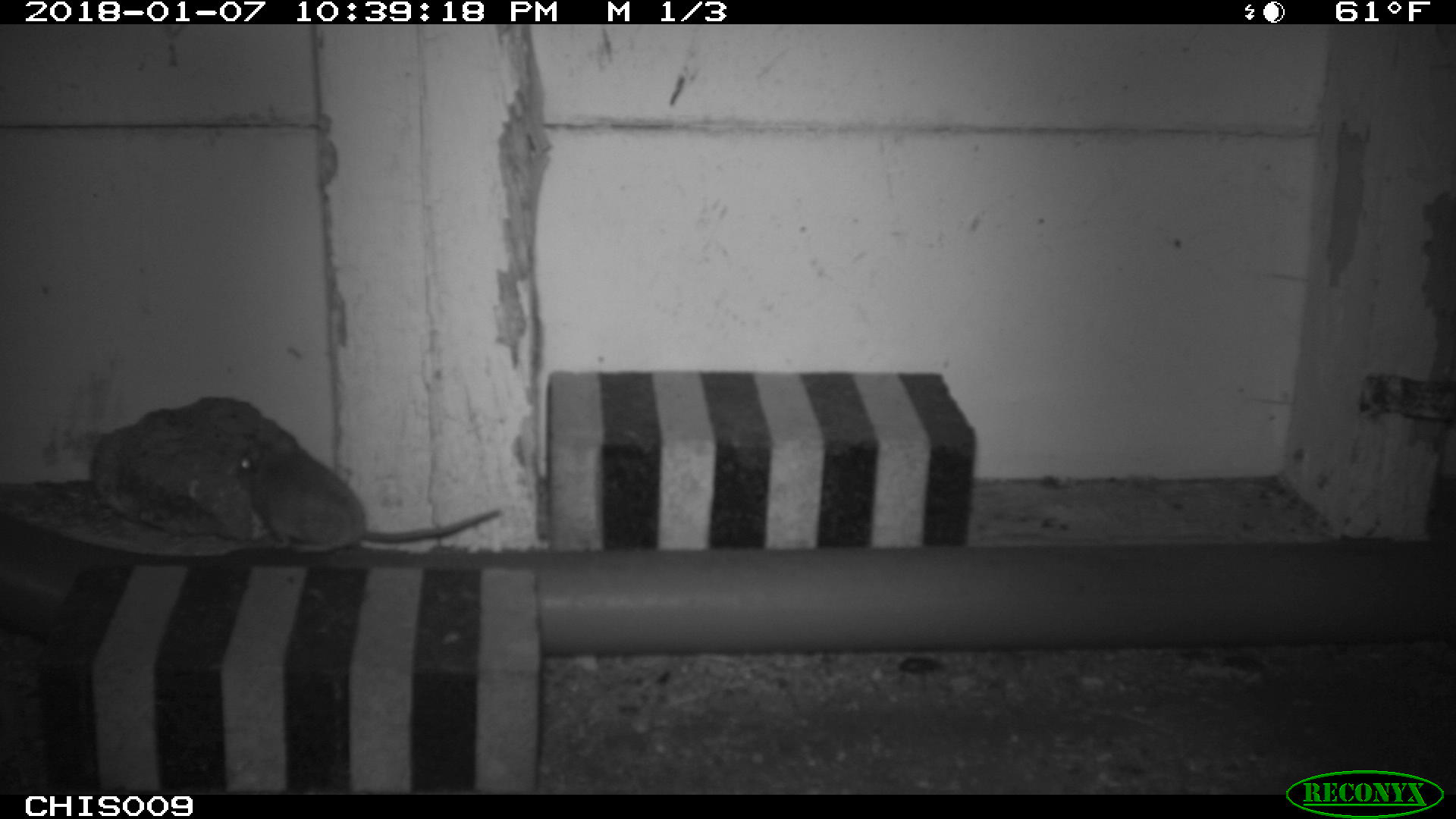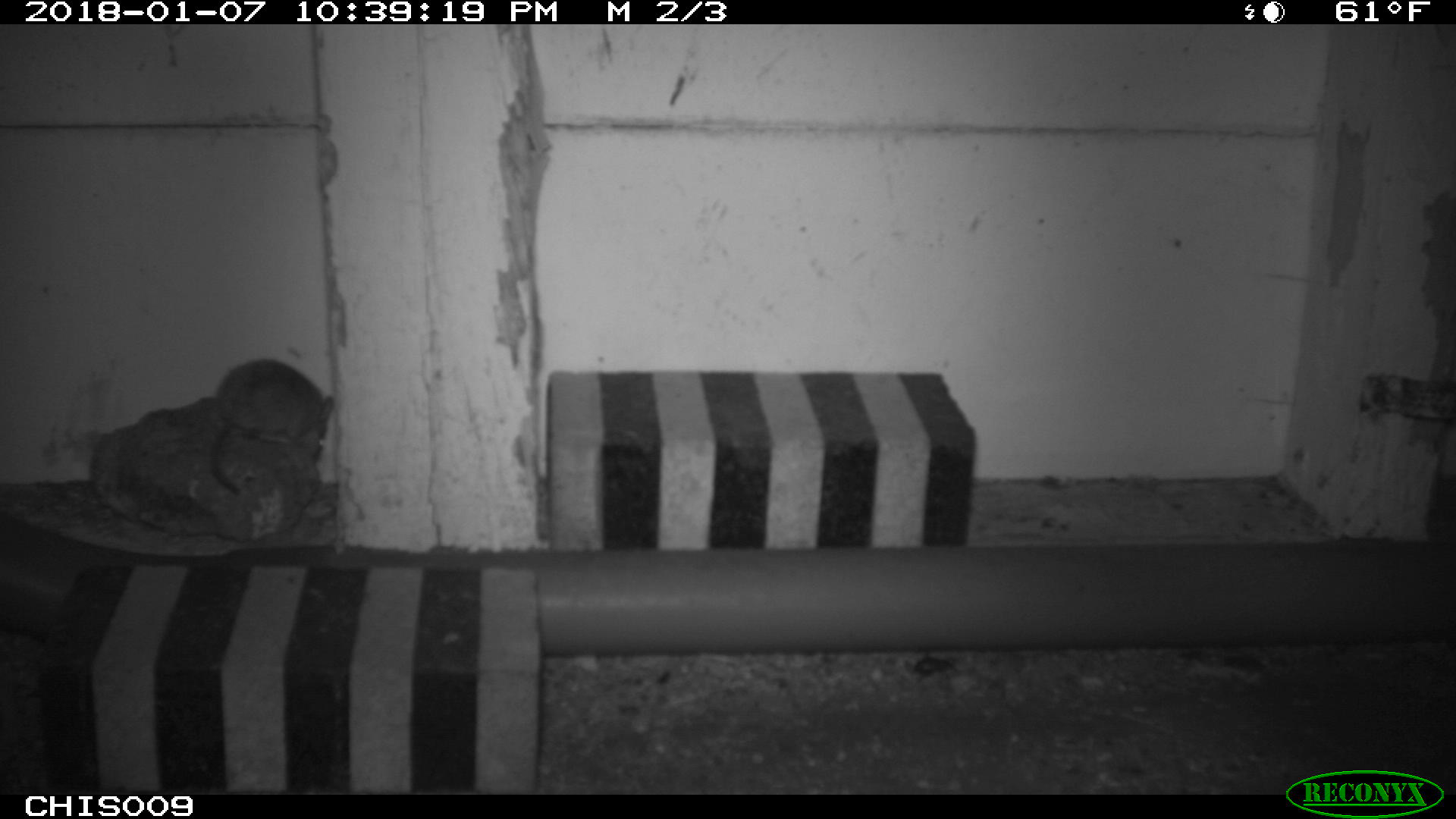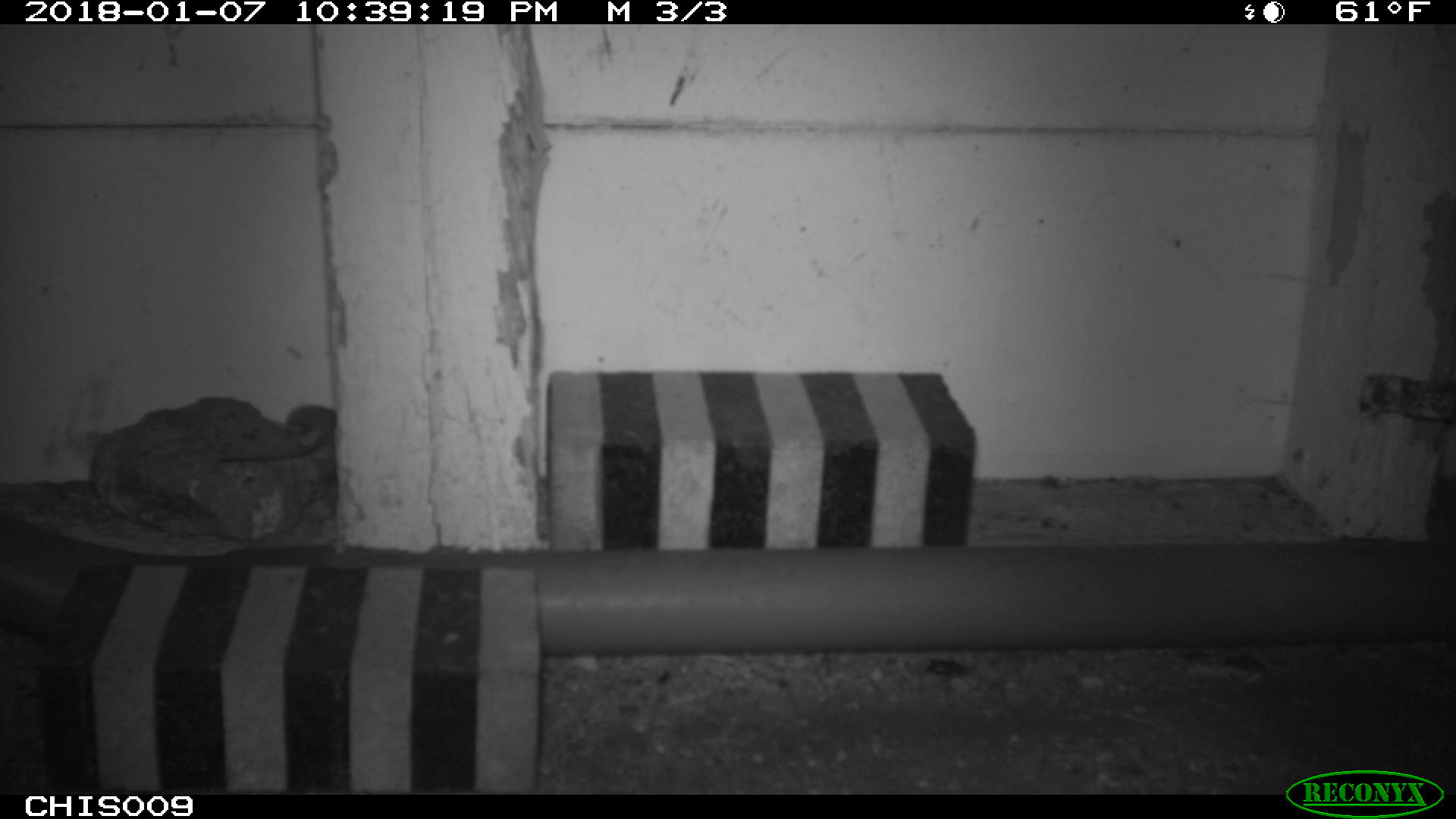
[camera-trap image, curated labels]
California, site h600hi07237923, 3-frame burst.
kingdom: Animalia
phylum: Chordata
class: Mammalia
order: Rodentia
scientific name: Rodentia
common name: rodent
Rodent (Rodentia).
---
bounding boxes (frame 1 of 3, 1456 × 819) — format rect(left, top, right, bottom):
rodent: rect(237, 441, 499, 551)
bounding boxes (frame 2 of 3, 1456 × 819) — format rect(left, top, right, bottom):
rodent: rect(209, 359, 334, 493)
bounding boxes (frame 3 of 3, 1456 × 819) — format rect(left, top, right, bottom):
rodent: rect(216, 404, 336, 460)